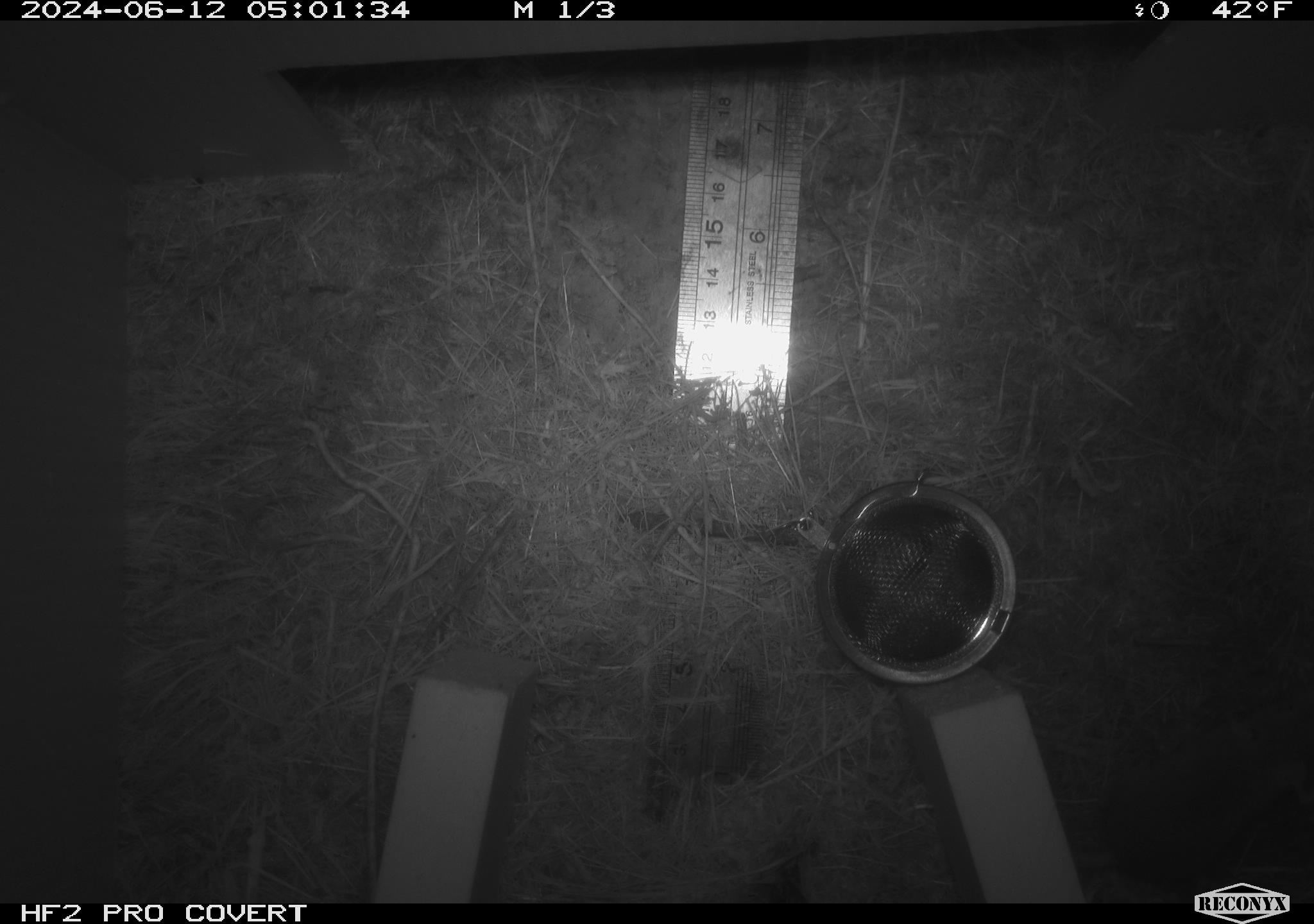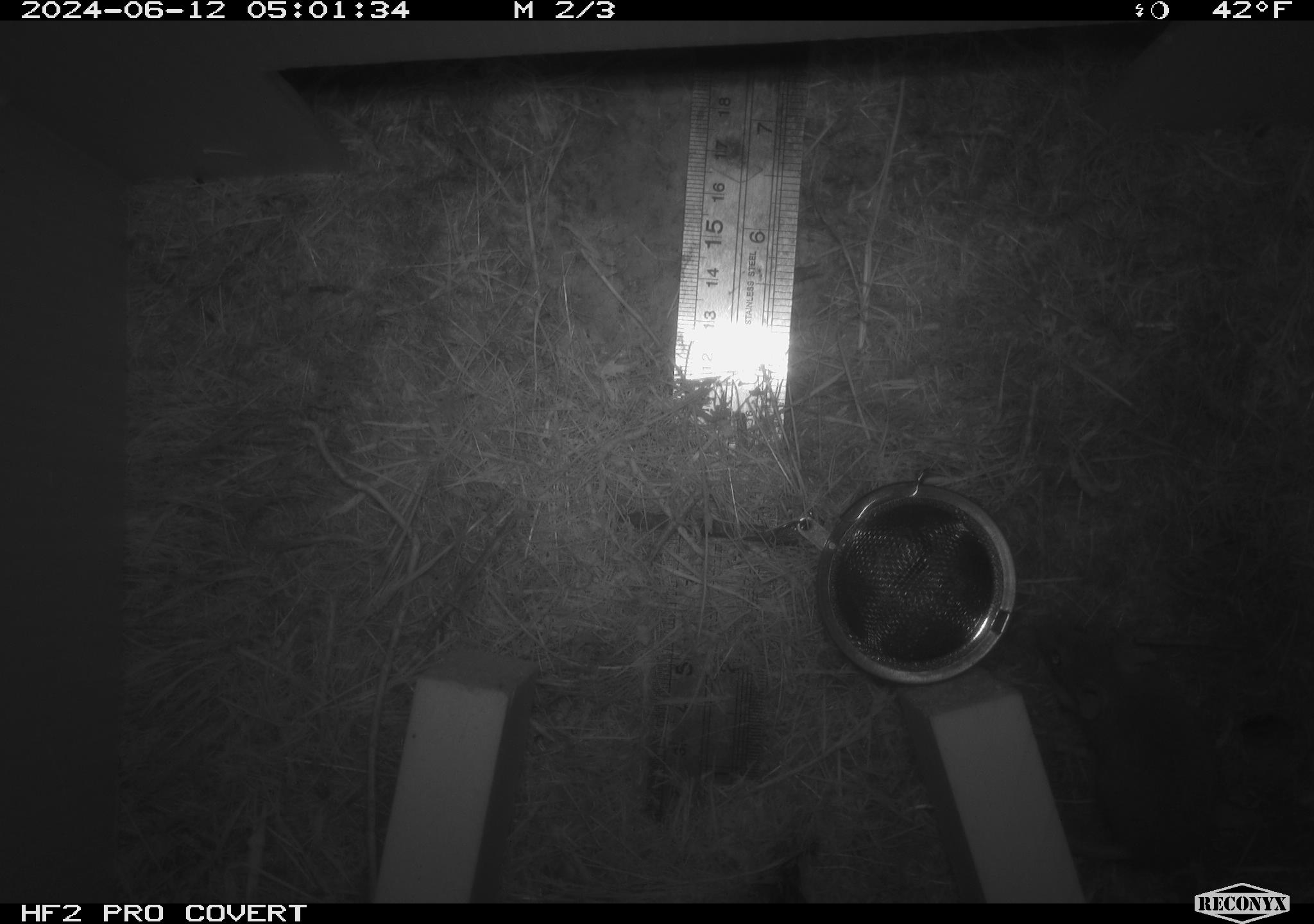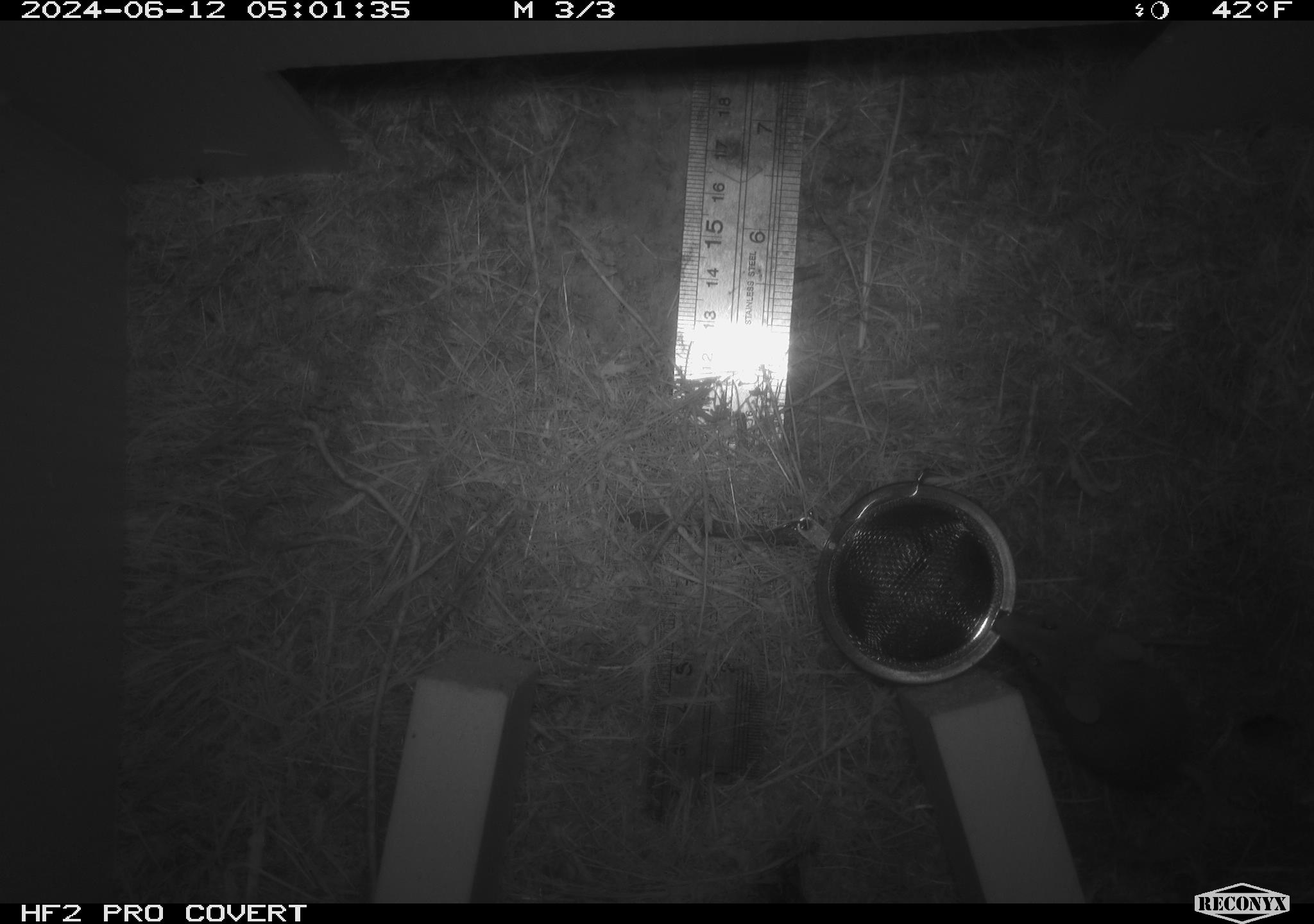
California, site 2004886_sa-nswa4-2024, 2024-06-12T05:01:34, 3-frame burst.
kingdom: Animalia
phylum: Chordata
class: Mammalia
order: Rodentia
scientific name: Rodentia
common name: rodent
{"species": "rodent (Rodentia)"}